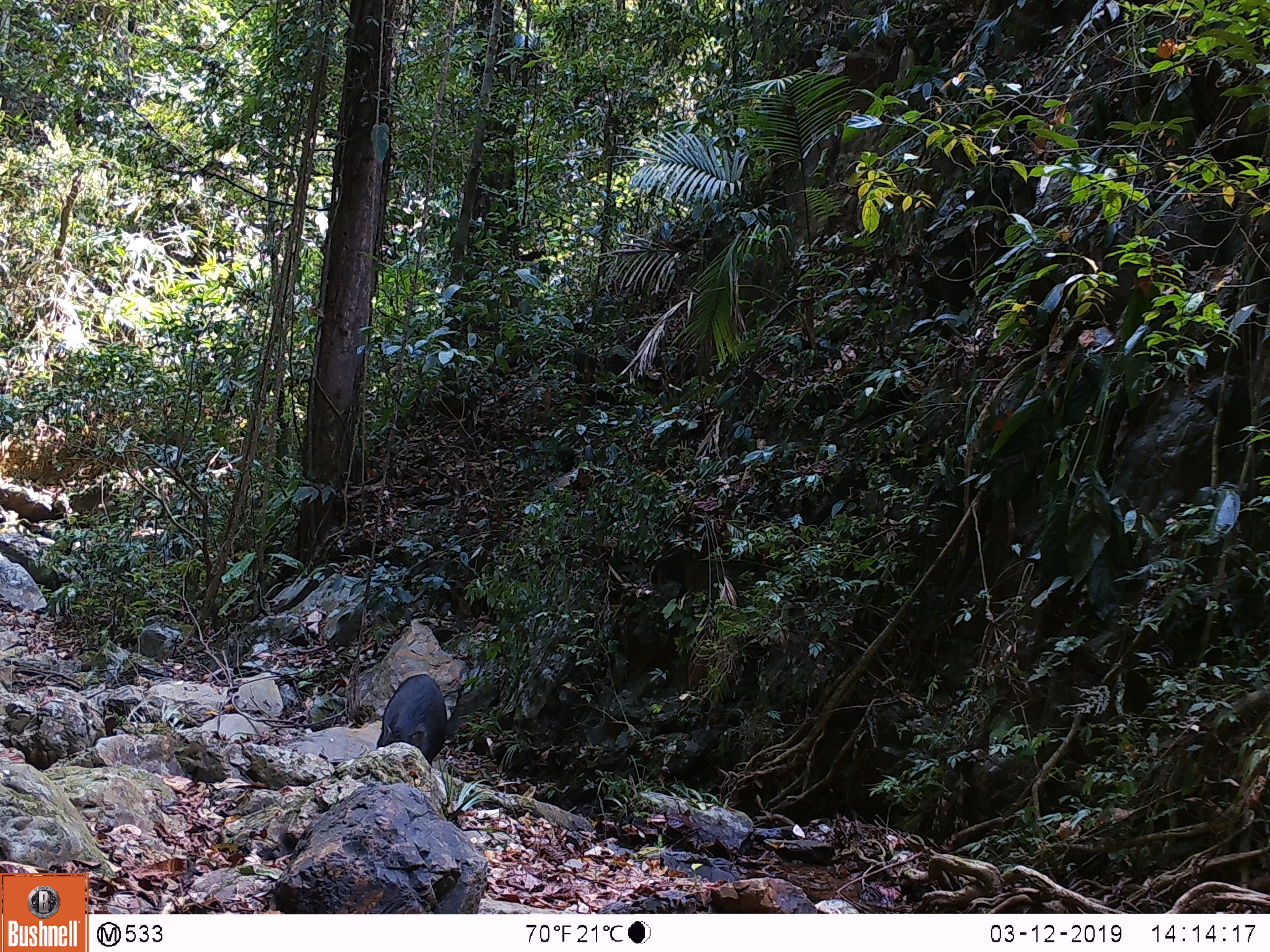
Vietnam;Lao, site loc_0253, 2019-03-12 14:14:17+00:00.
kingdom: Animalia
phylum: Chordata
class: Mammalia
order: Artiodactyla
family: Suidae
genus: Sus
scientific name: Sus scrofa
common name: eurasian wild pig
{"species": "eurasian wild pig (Sus scrofa)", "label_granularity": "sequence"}